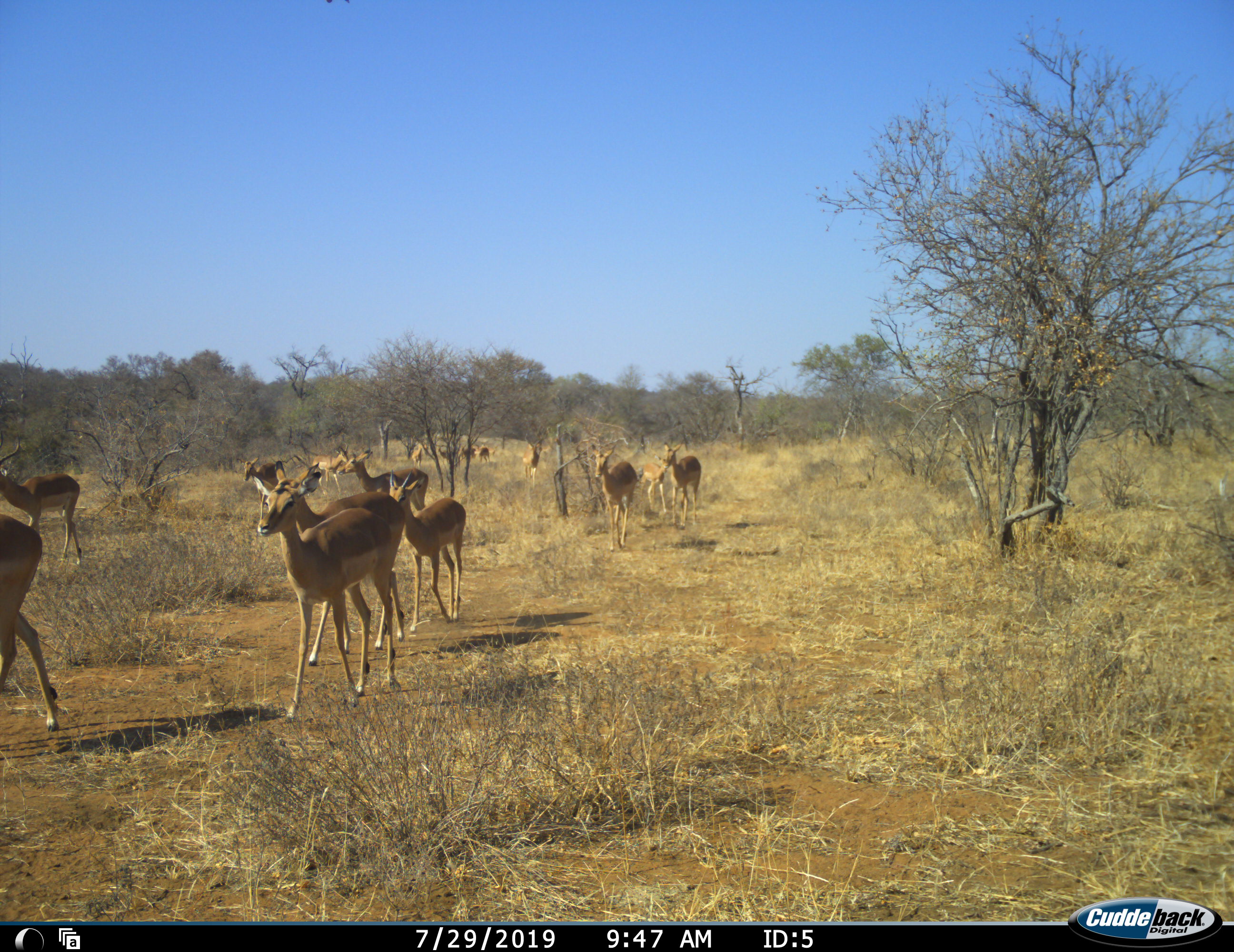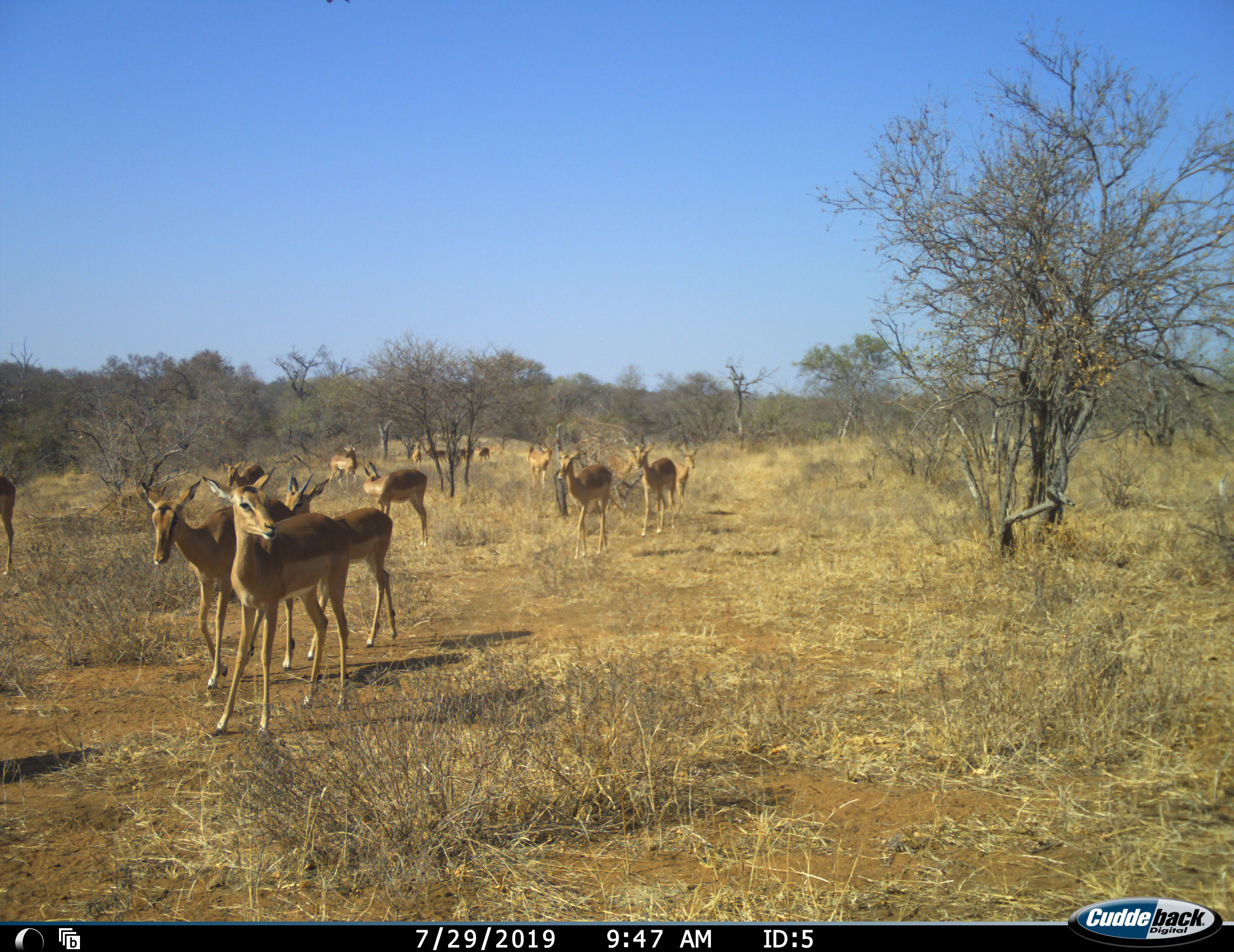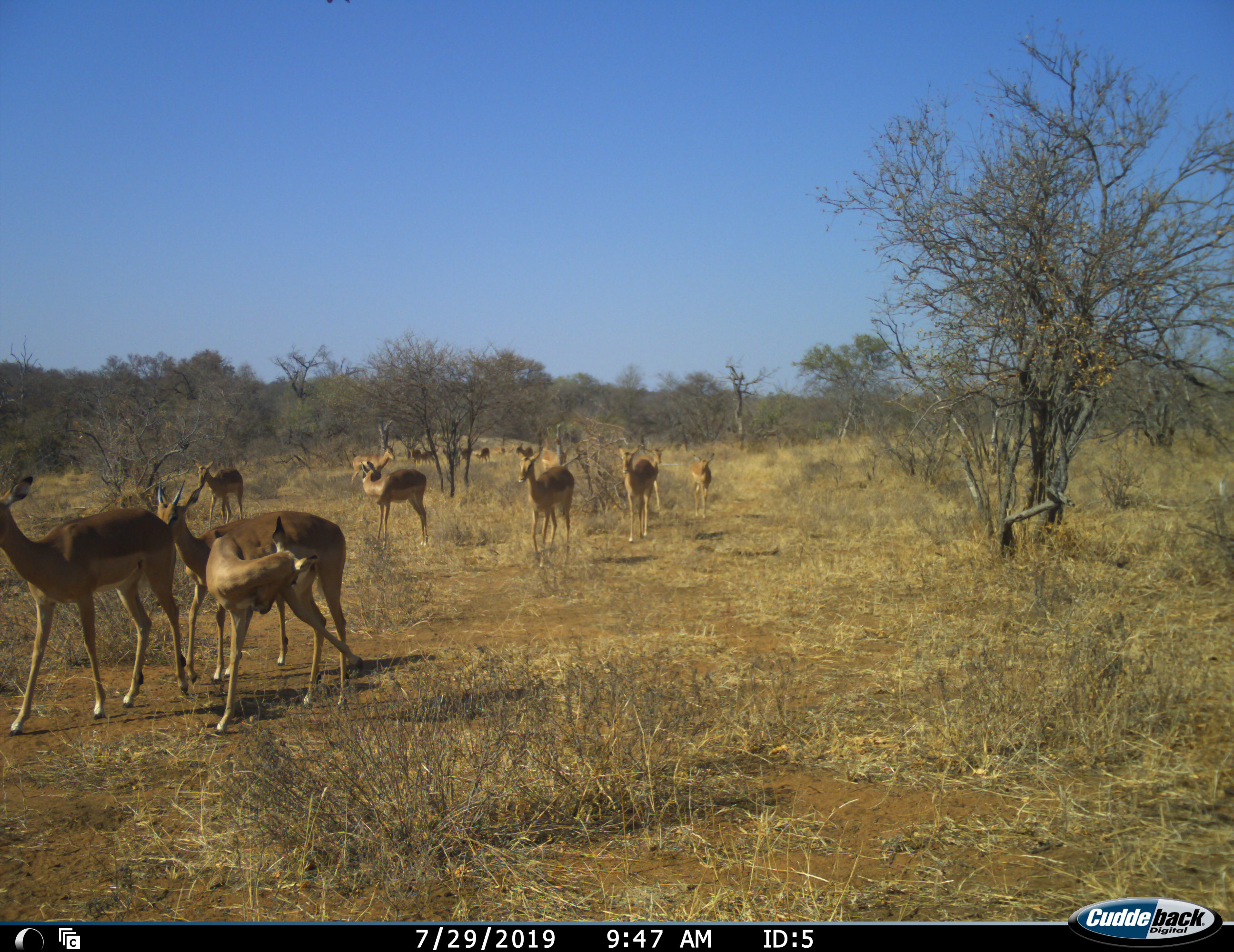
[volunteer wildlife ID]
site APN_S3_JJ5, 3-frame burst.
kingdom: Animalia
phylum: Chordata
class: Mammalia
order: Artiodactyla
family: Bovidae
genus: Aepyceros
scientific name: Aepyceros melampus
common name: impala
Impala (Aepyceros melampus), count 11-50. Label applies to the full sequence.